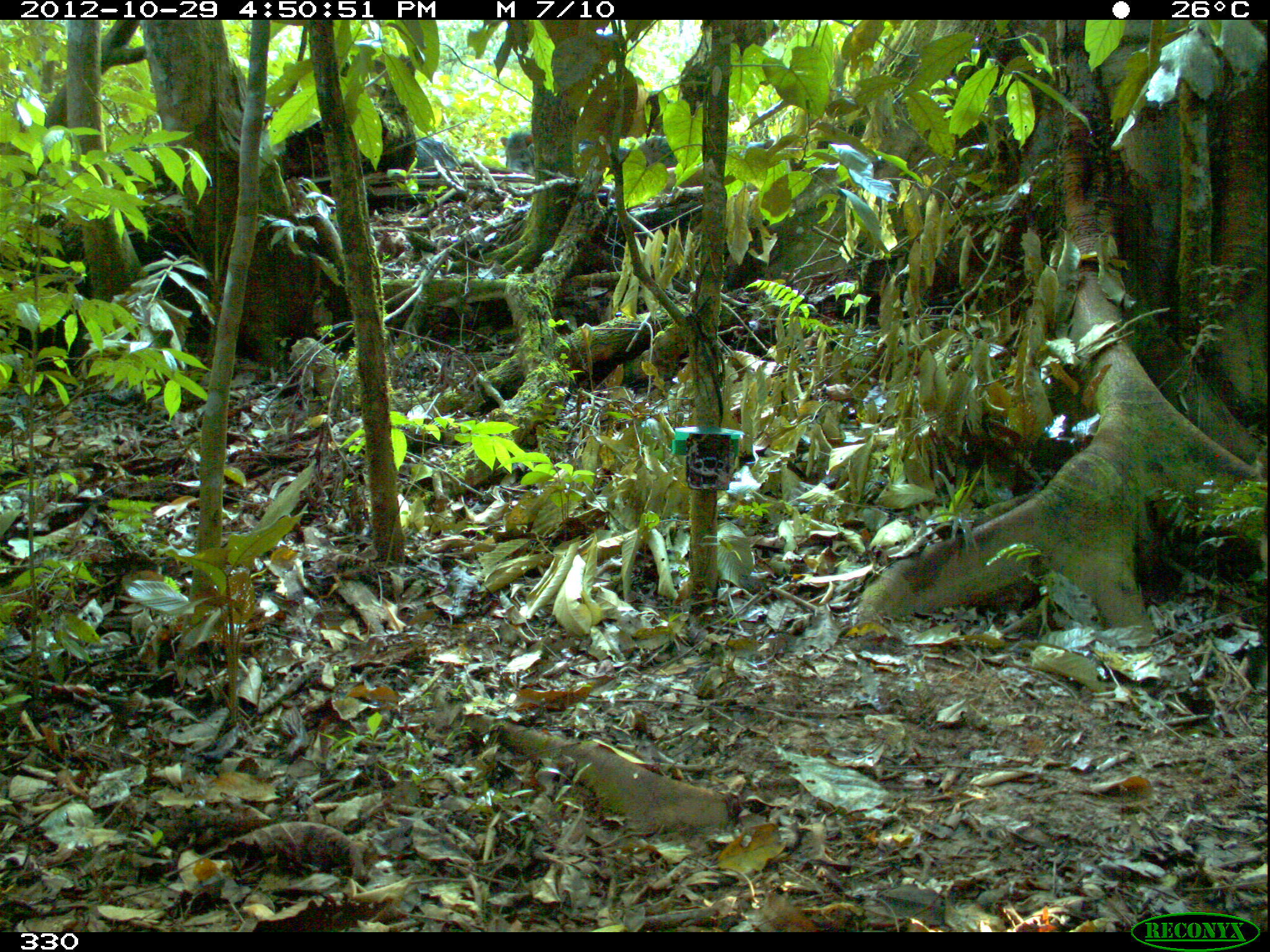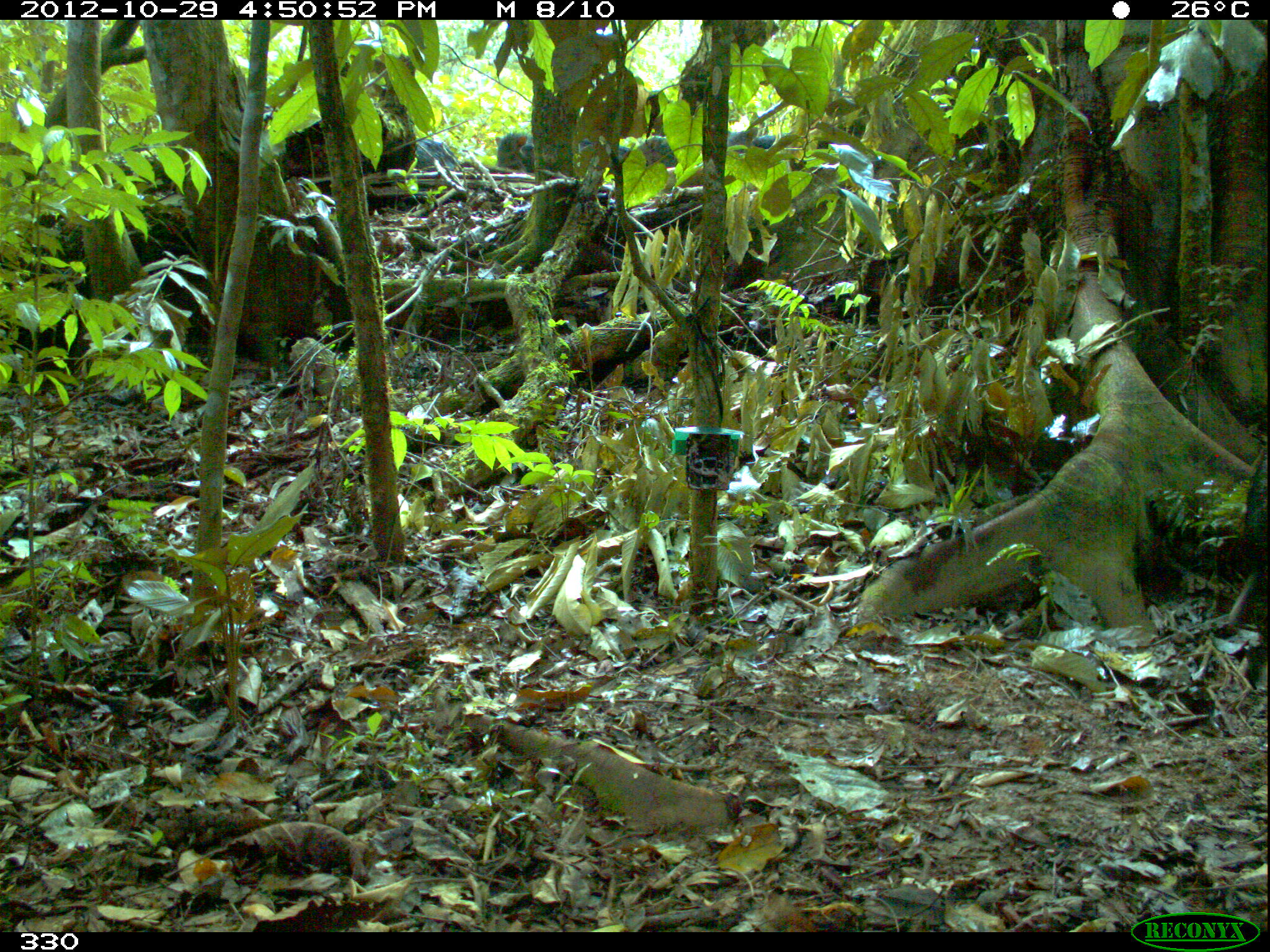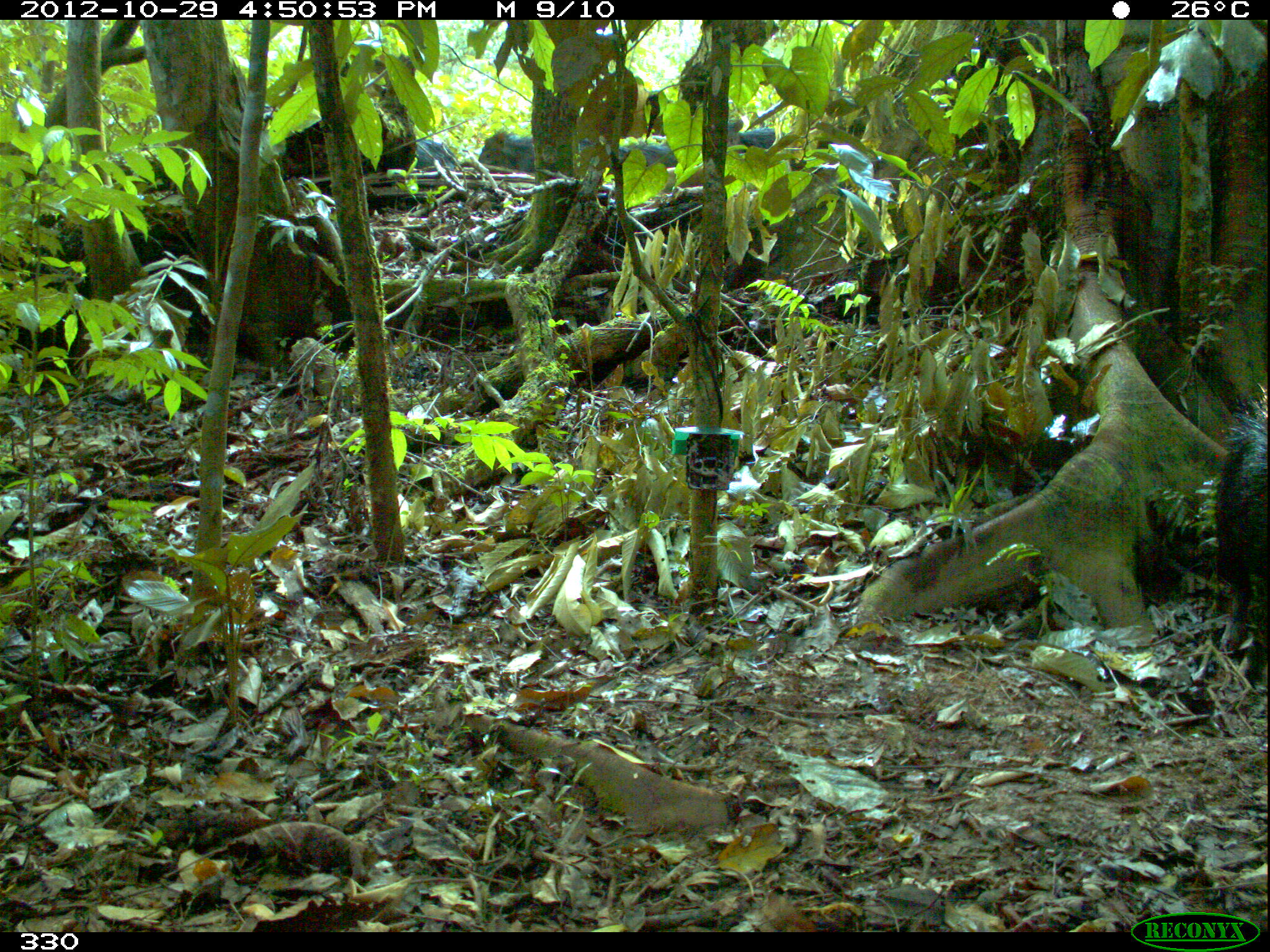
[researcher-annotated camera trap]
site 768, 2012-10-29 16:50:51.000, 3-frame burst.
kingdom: Animalia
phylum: Chordata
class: Mammalia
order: Artiodactyla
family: Tayassuidae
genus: Tayassu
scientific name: Tayassu pecari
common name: white-lipped peccary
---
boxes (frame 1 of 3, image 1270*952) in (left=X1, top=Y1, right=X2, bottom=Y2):
tayassu pecari: (left=435, top=688, right=742, bottom=833); (left=499, top=132, right=535, bottom=174)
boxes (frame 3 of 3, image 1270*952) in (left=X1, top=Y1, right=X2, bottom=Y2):
tayassu pecari: (left=1213, top=380, right=1267, bottom=688); (left=478, top=128, right=605, bottom=186); (left=727, top=119, right=865, bottom=172); (left=606, top=138, right=678, bottom=174); (left=414, top=137, right=458, bottom=171)